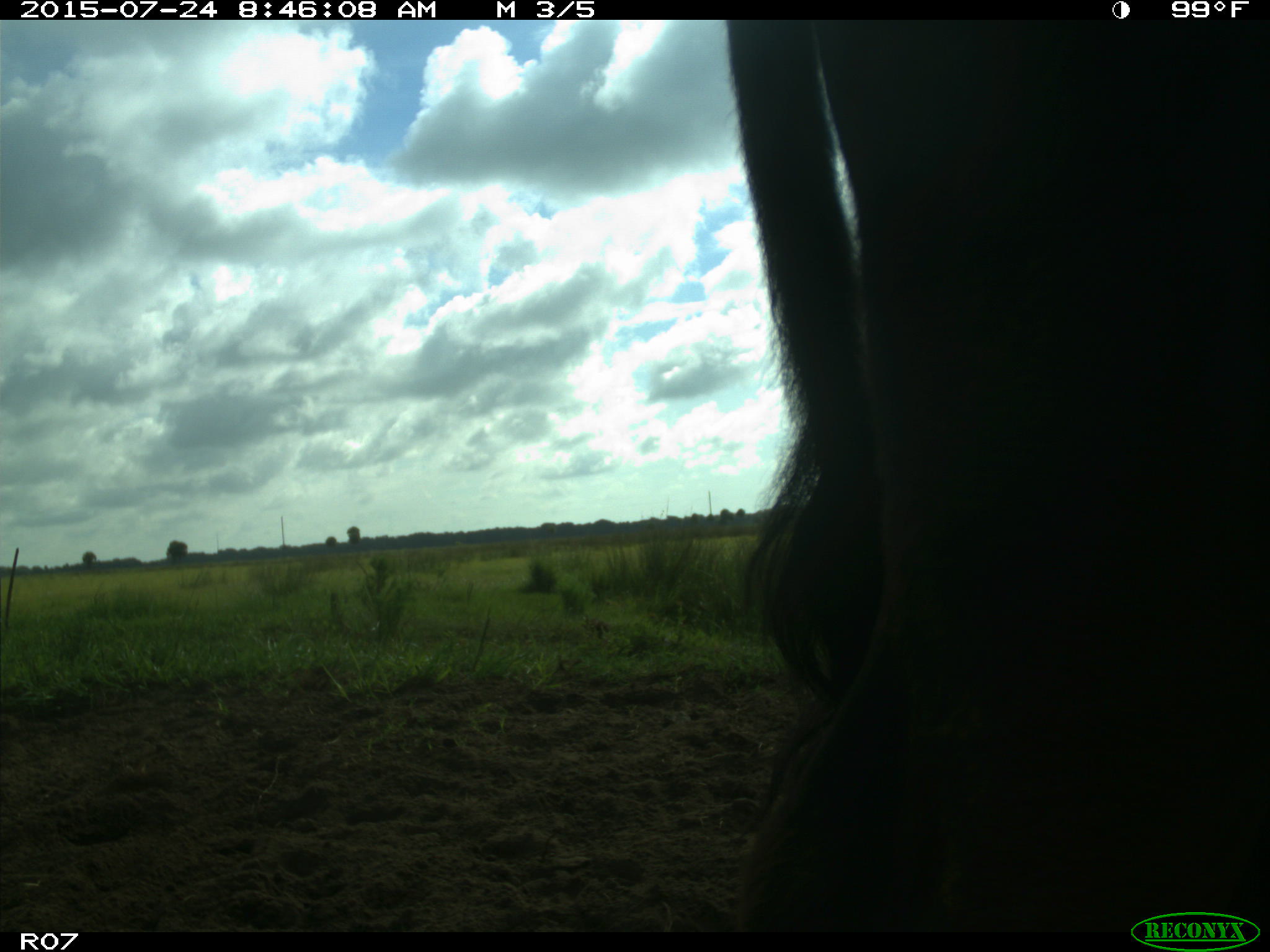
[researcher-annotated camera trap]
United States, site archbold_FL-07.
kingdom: Animalia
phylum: Chordata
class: Mammalia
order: Artiodactyla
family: Bovidae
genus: Bos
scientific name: Bos taurus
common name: domestic cow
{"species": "Bos taurus (domestic cow)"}